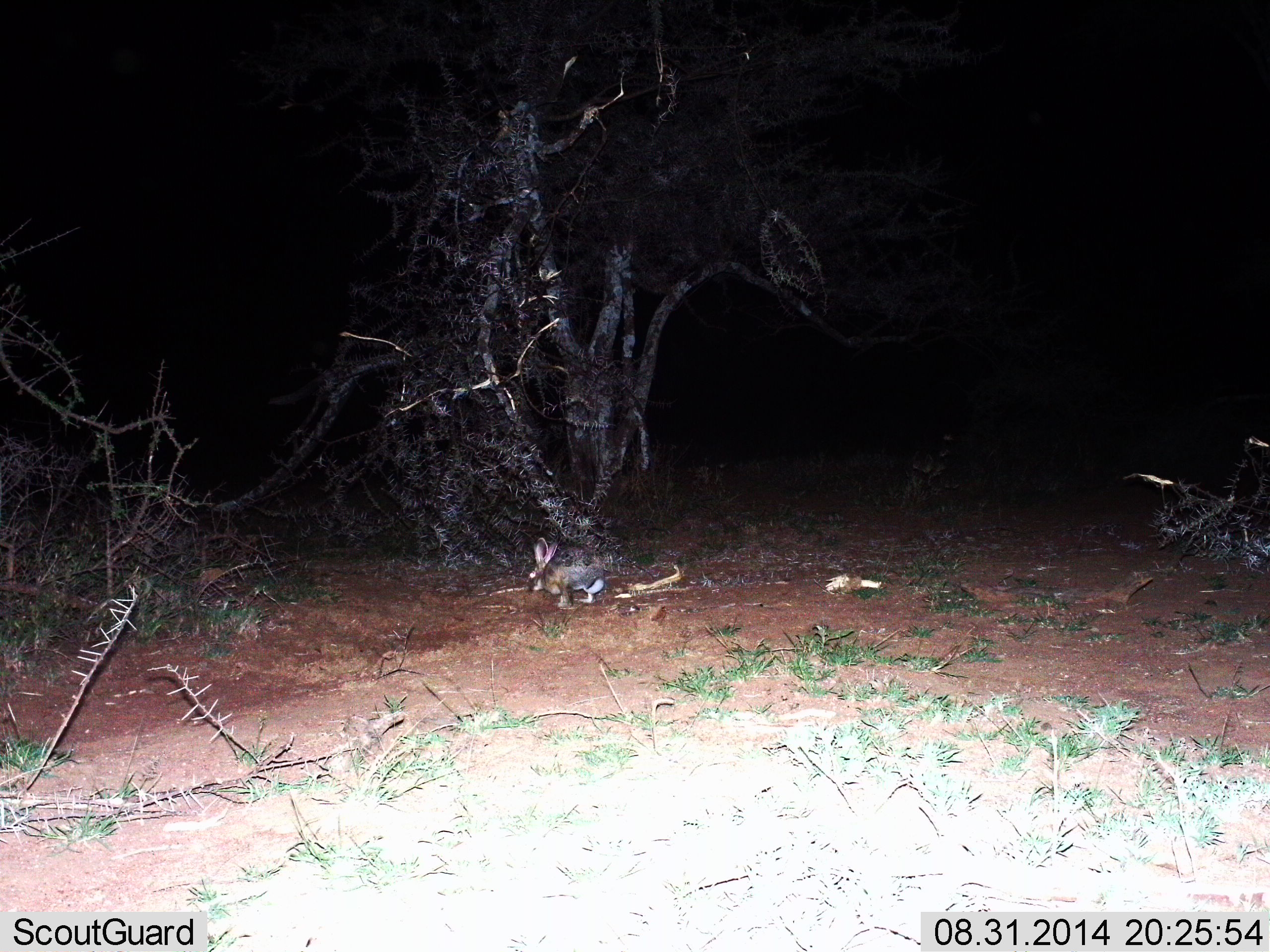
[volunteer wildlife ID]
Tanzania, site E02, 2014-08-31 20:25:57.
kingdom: Animalia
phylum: Chordata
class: Mammalia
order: Lagomorpha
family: Leporidae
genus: Lepus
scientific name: Lepus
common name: hare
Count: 1.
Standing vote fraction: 55%.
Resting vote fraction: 9%.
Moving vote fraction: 45%.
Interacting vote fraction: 0%.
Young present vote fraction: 0%.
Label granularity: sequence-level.